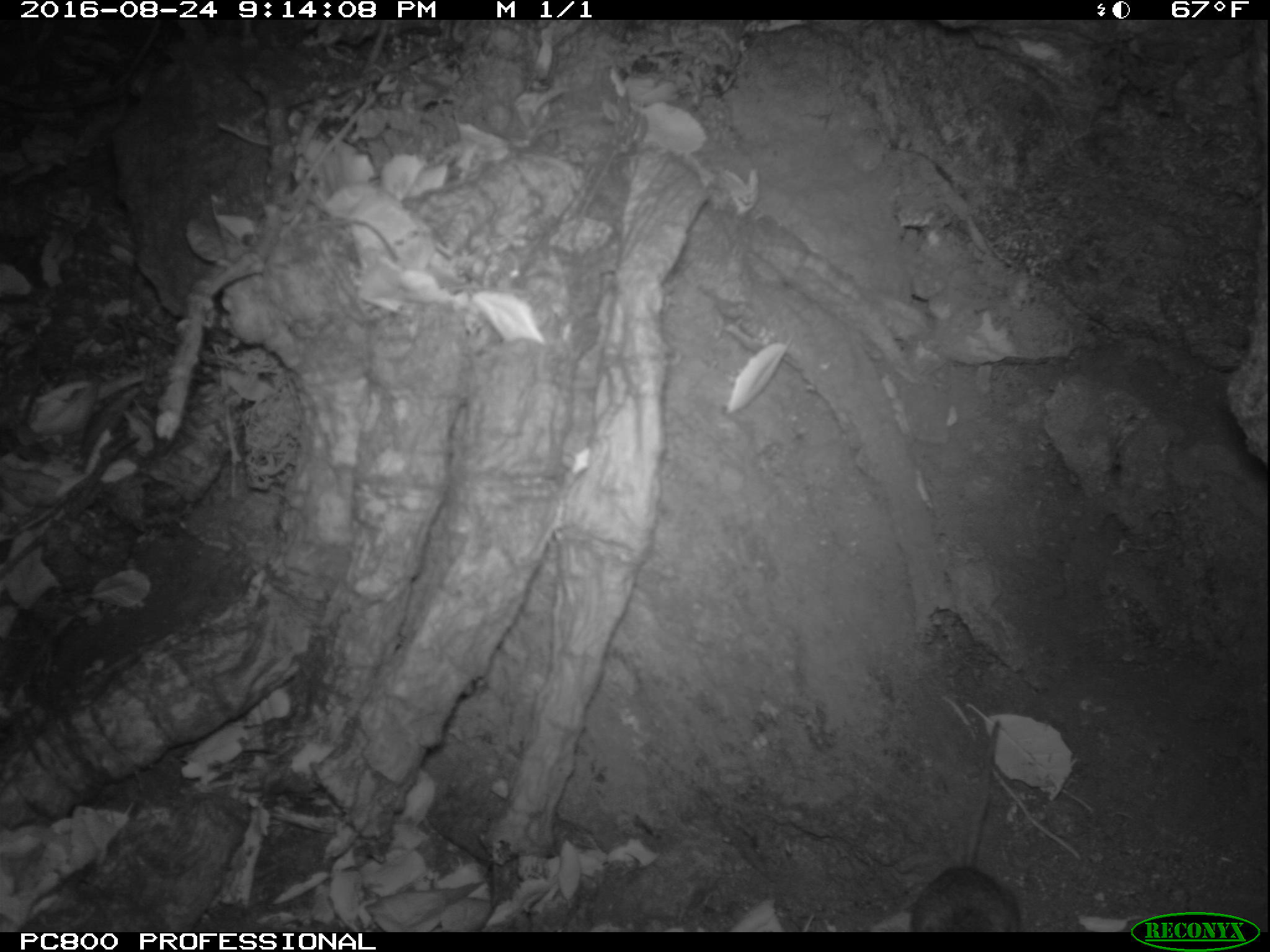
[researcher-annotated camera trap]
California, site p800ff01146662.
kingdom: Animalia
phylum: Chordata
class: Mammalia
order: Rodentia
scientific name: Rodentia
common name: rodent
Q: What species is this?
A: Rodent (Rodentia).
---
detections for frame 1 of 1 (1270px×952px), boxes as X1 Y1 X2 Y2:
rodent: 908 721 1022 932